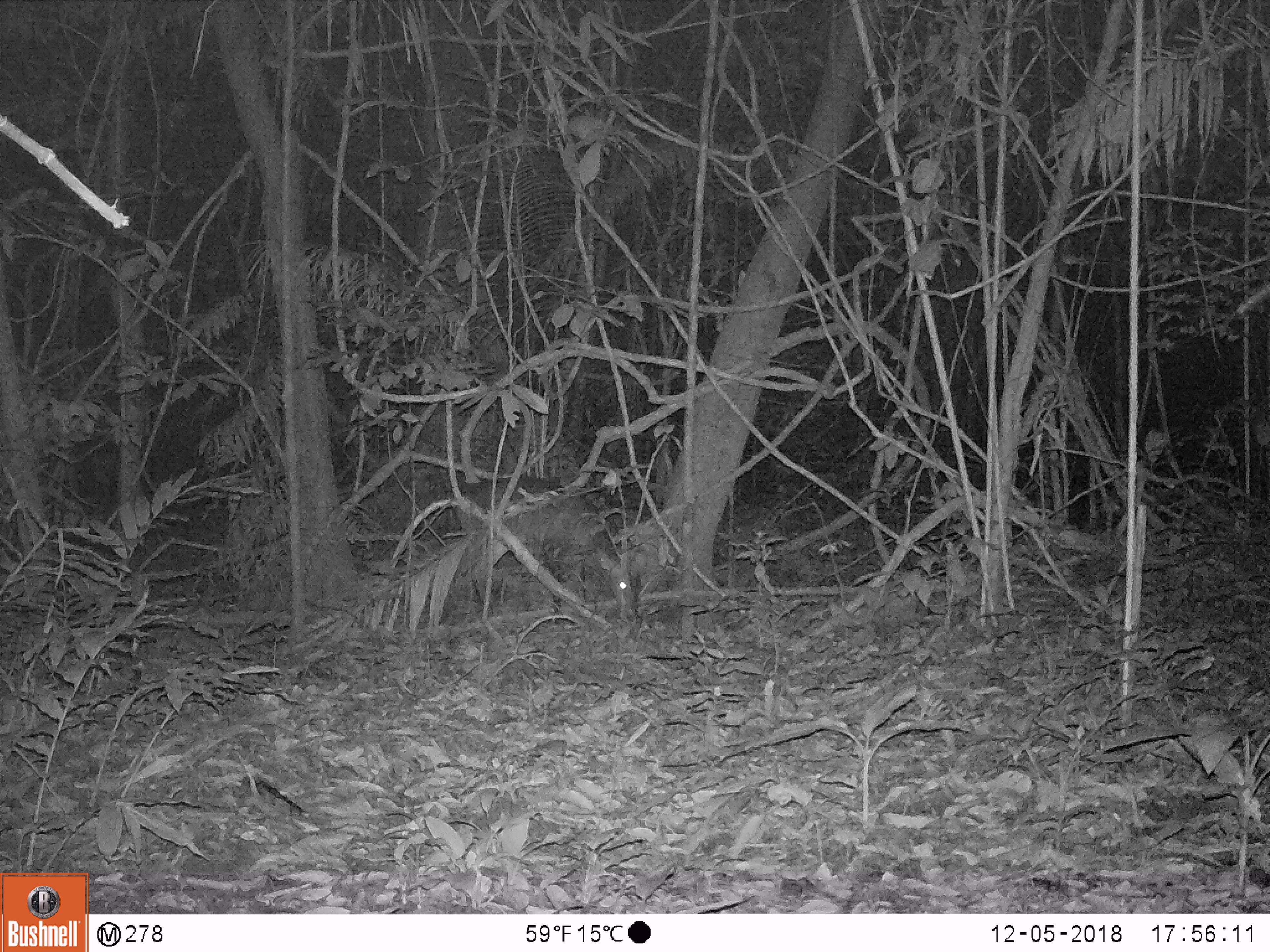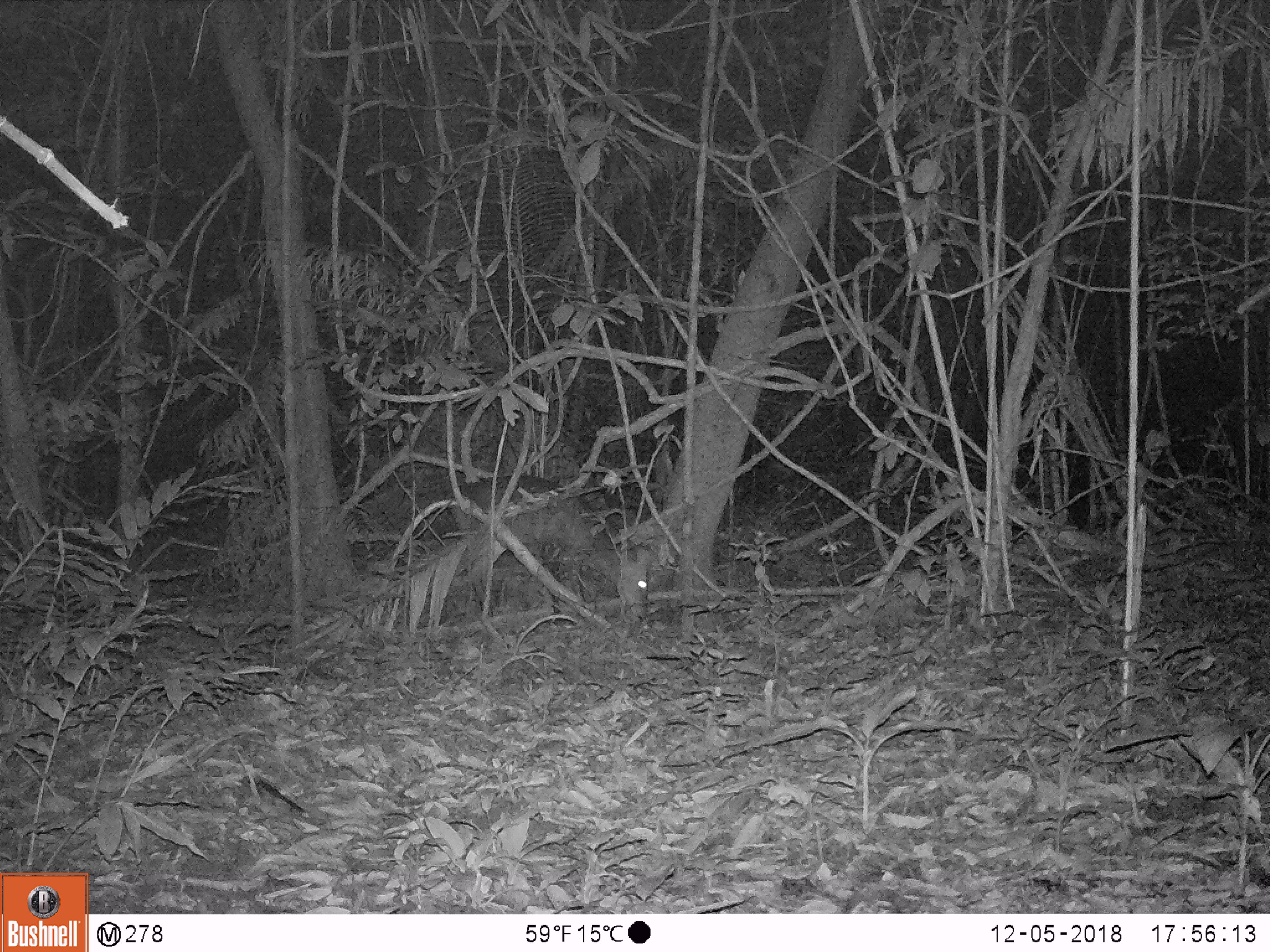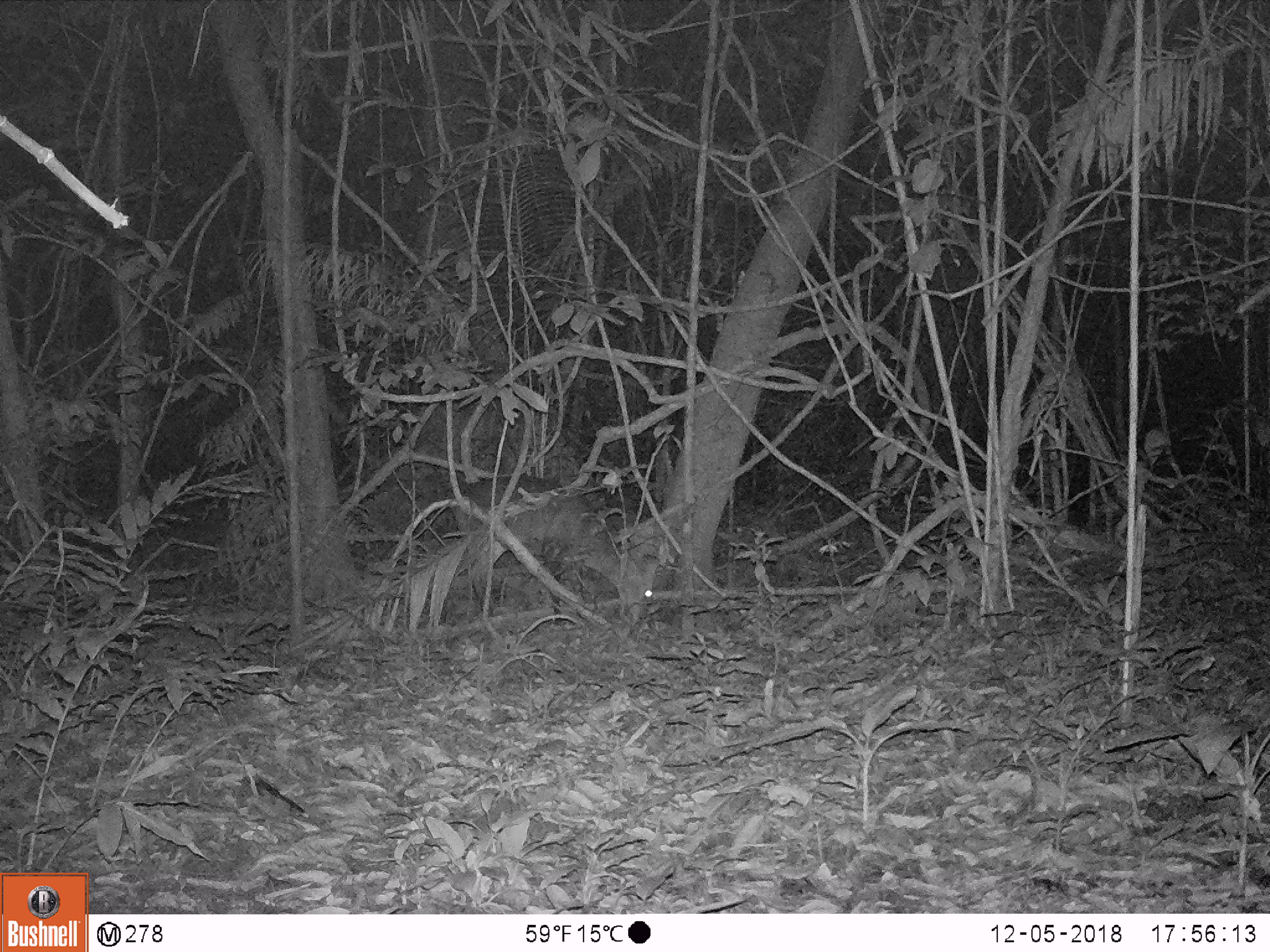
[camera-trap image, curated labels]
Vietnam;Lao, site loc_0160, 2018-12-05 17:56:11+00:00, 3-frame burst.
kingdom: Animalia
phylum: Chordata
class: Mammalia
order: Artiodactyla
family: Cervidae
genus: Muntiacus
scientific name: Muntiacus vuquangensis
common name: large-antlered muntjac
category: large antlered muntjac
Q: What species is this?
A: Large antlered muntjac (large-antlered muntjac) (Muntiacus vuquangensis).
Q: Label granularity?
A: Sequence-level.